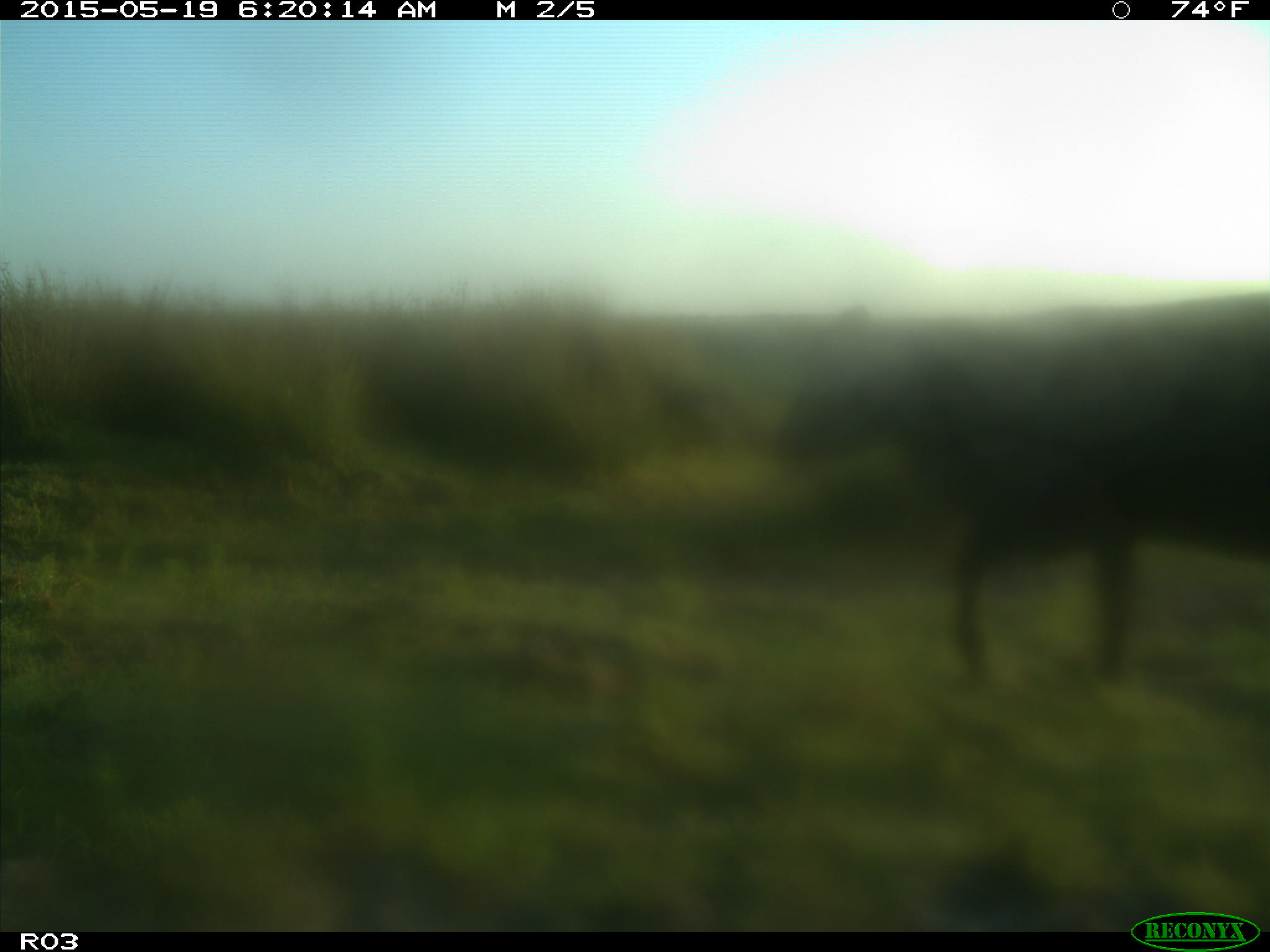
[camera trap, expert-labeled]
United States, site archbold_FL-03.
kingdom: Animalia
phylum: Chordata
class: Mammalia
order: Artiodactyla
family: Bovidae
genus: Bos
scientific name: Bos taurus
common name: domestic cow